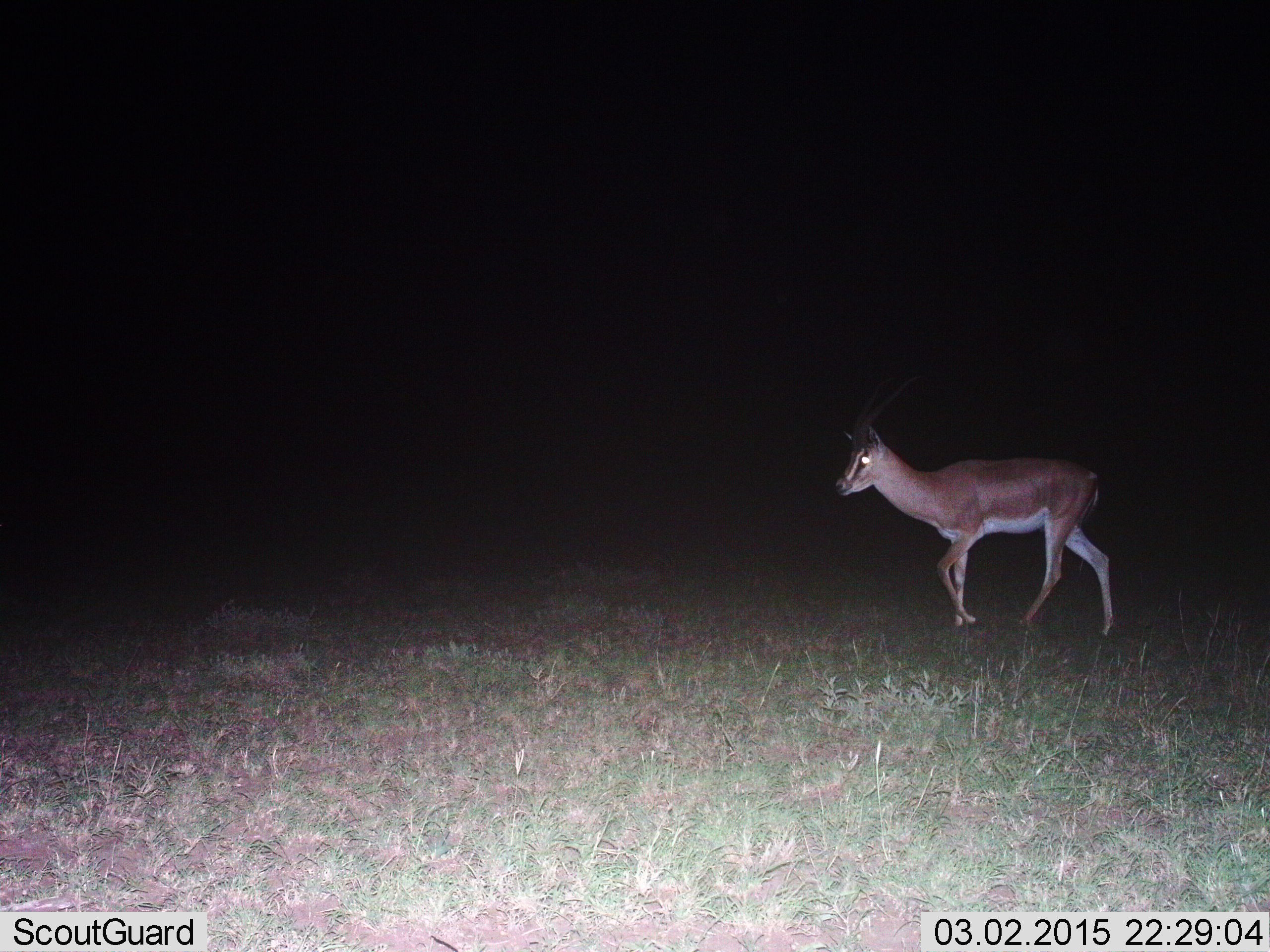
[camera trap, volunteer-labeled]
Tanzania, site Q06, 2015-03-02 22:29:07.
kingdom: Animalia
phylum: Chordata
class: Mammalia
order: Artiodactyla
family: Bovidae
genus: Nanger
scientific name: Nanger granti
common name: grant's gazelle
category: gazellegrants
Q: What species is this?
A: Gazellegrants (grant's gazelle) (Nanger granti).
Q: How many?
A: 1.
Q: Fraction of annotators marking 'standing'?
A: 20%.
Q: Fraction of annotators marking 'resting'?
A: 0%.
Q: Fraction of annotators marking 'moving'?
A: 80%.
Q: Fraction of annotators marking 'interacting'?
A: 0%.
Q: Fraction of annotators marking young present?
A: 0%.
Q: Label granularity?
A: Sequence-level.